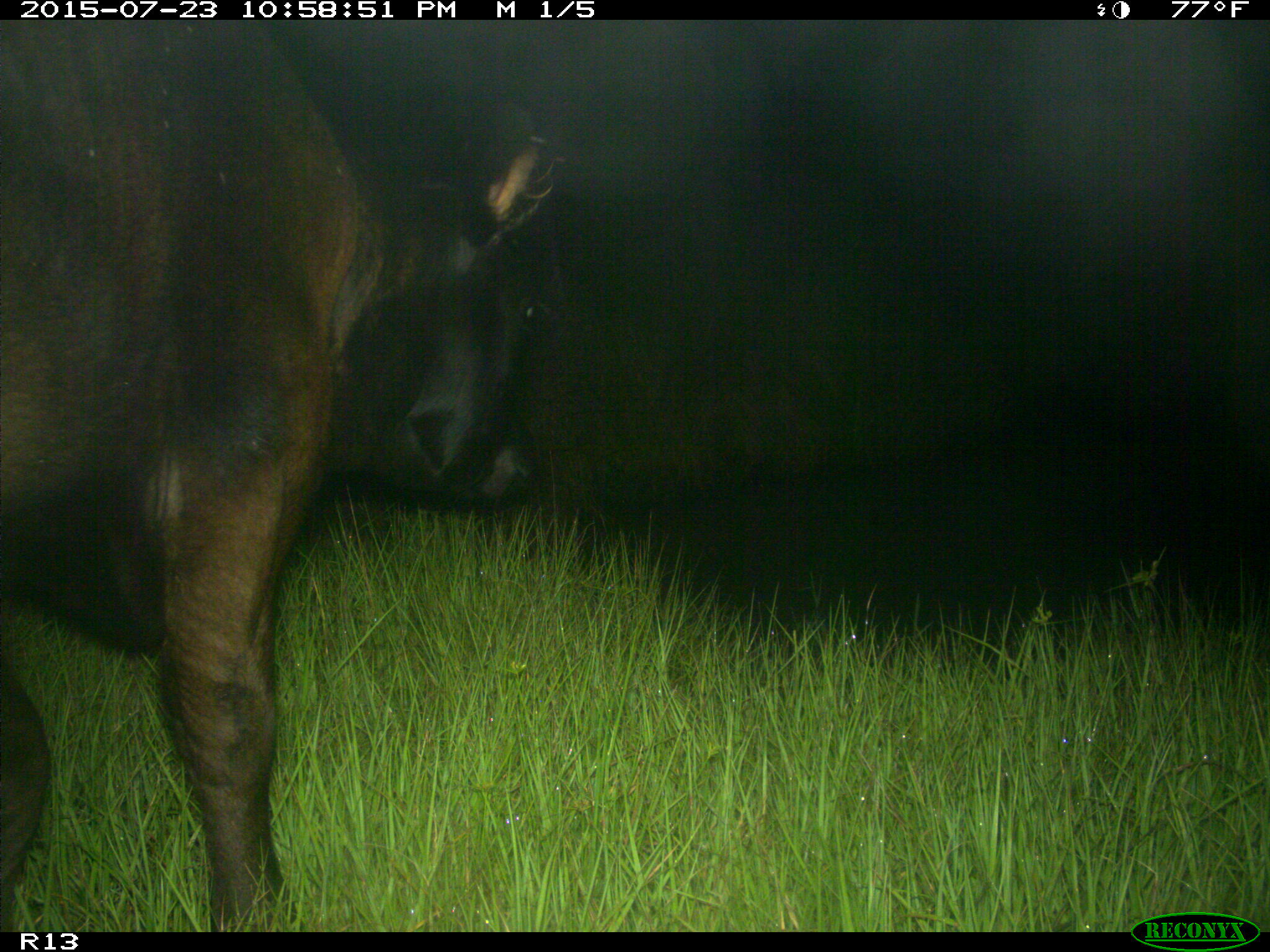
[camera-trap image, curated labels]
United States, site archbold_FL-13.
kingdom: Animalia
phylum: Chordata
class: Mammalia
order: Artiodactyla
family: Bovidae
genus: Bos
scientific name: Bos taurus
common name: domestic cow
Bos taurus (domestic cow).